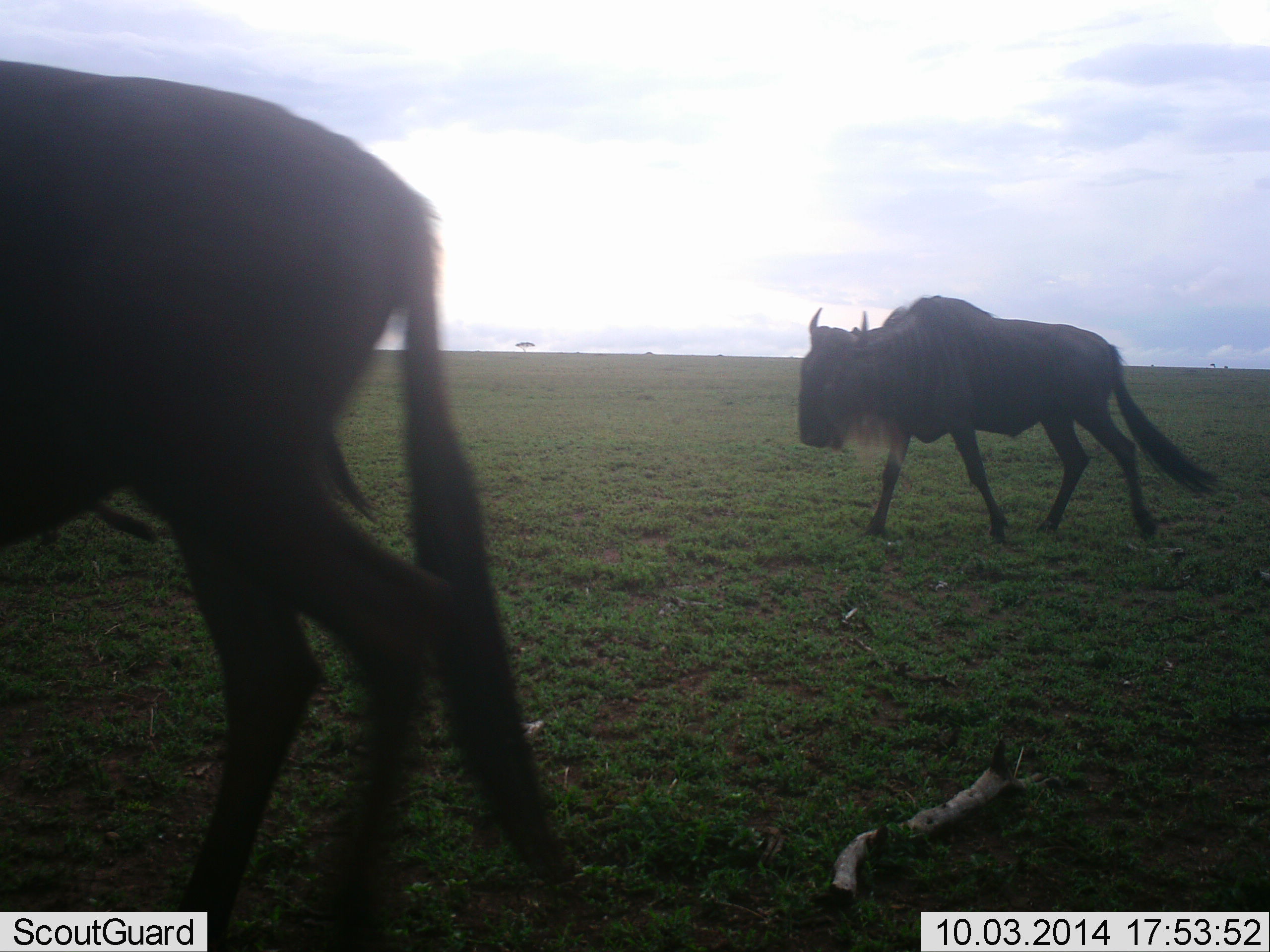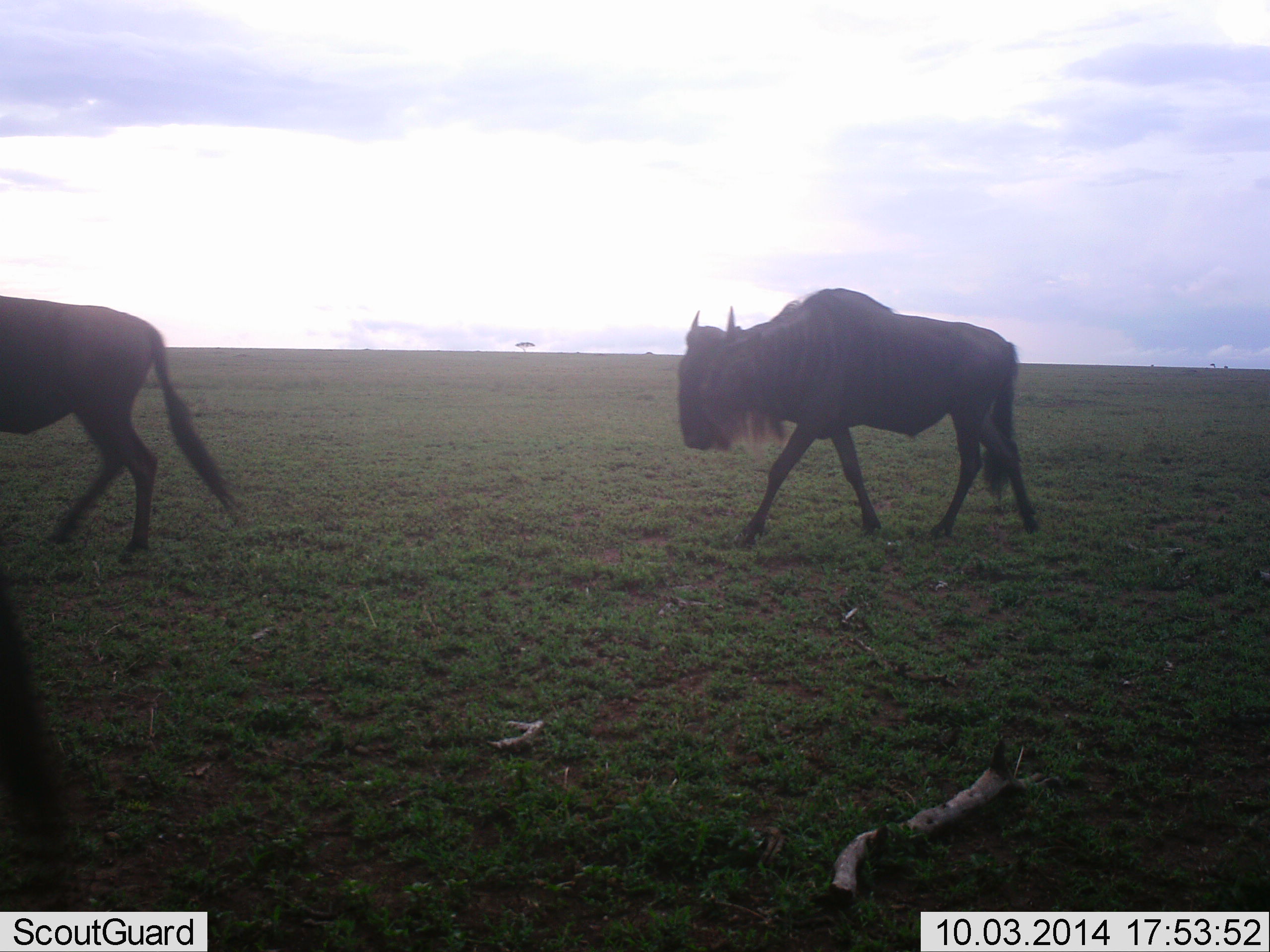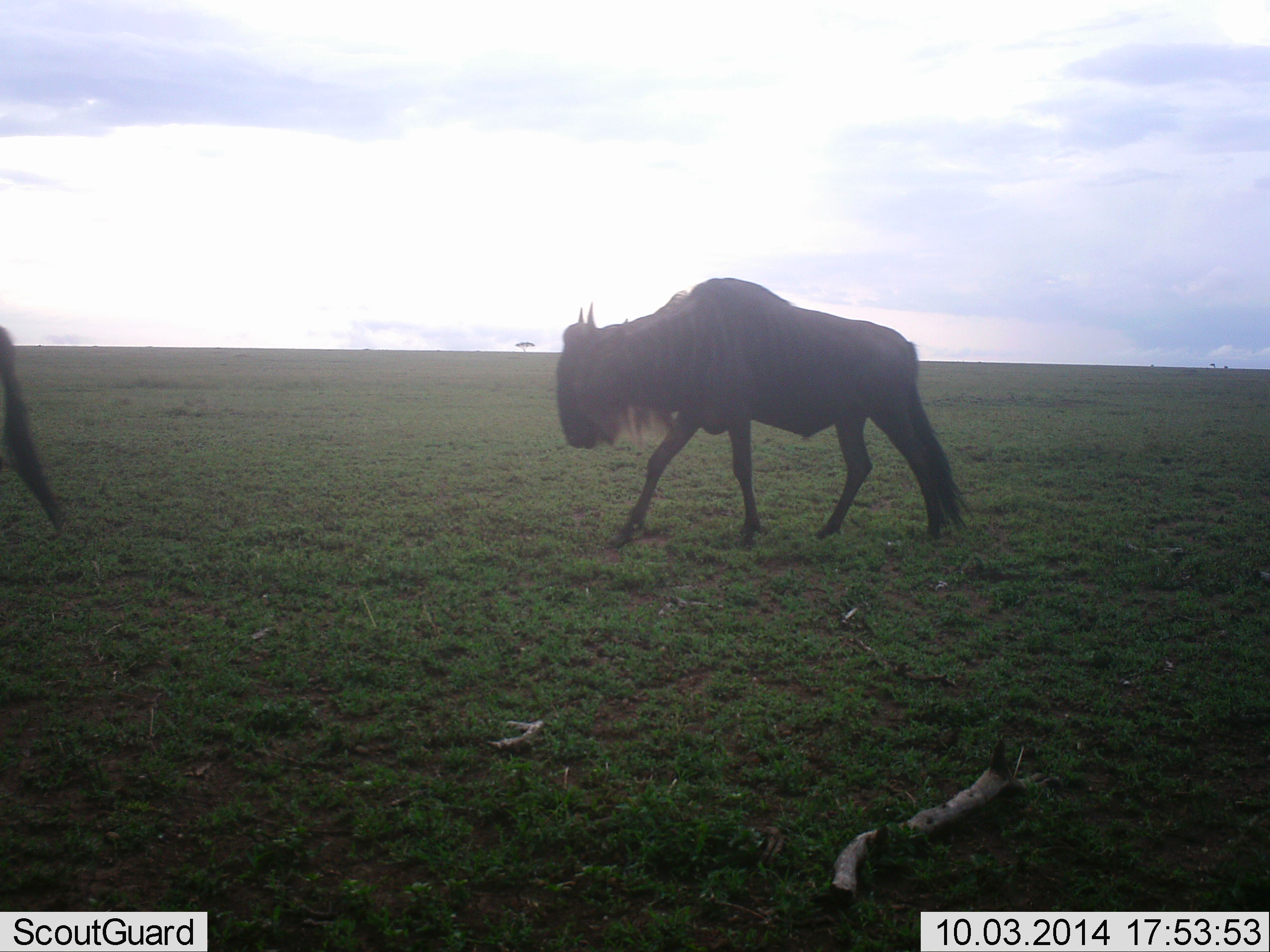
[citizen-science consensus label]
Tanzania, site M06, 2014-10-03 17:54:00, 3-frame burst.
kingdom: Animalia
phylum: Chordata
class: Mammalia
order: Artiodactyla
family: Bovidae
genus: Connochaetes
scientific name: Connochaetes taurinus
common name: blue wildebeest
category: wildebeest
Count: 2.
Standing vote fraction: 0%.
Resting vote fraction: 0%.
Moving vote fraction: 100%.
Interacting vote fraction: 0%.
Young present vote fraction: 0%.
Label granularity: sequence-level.